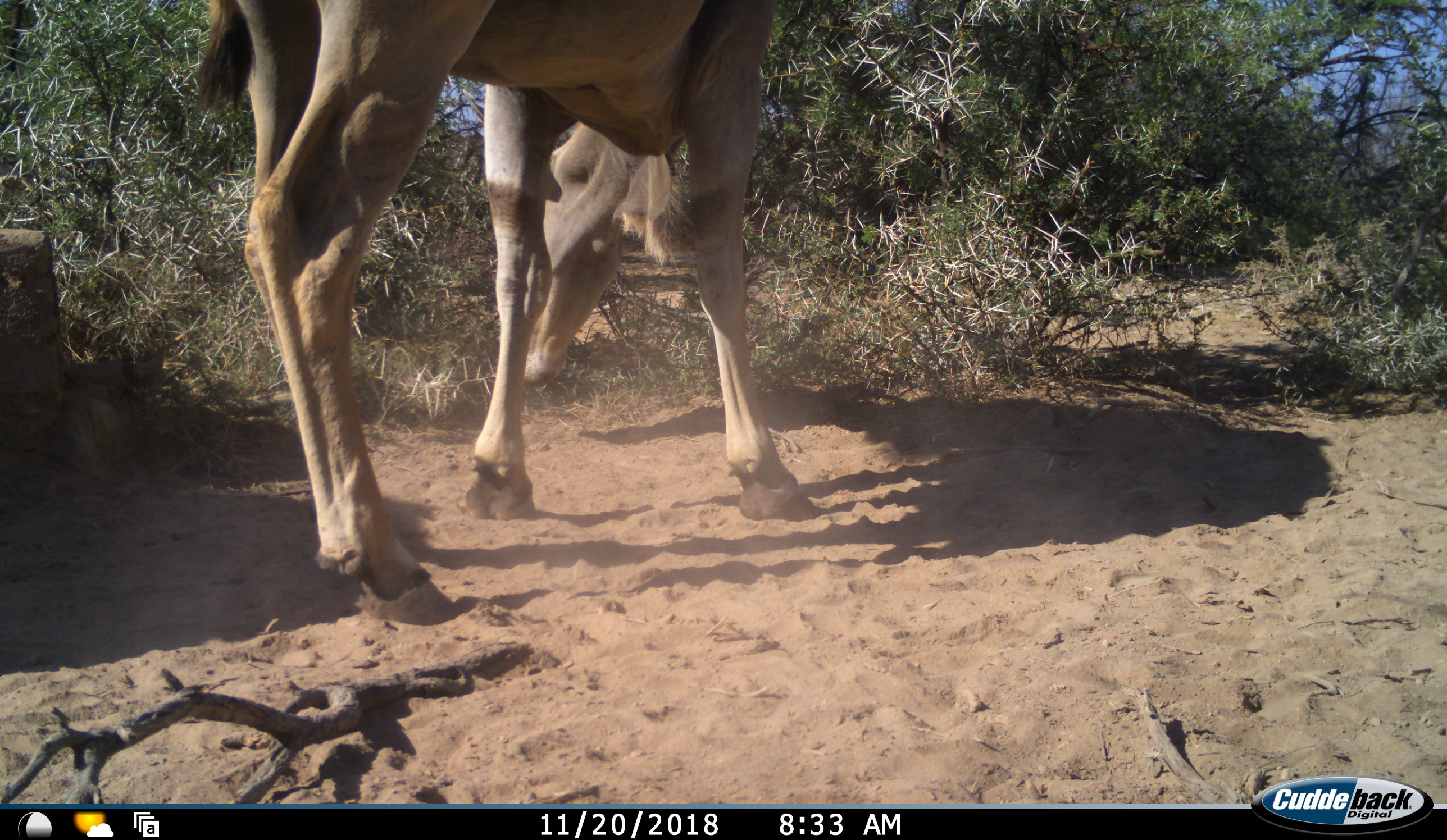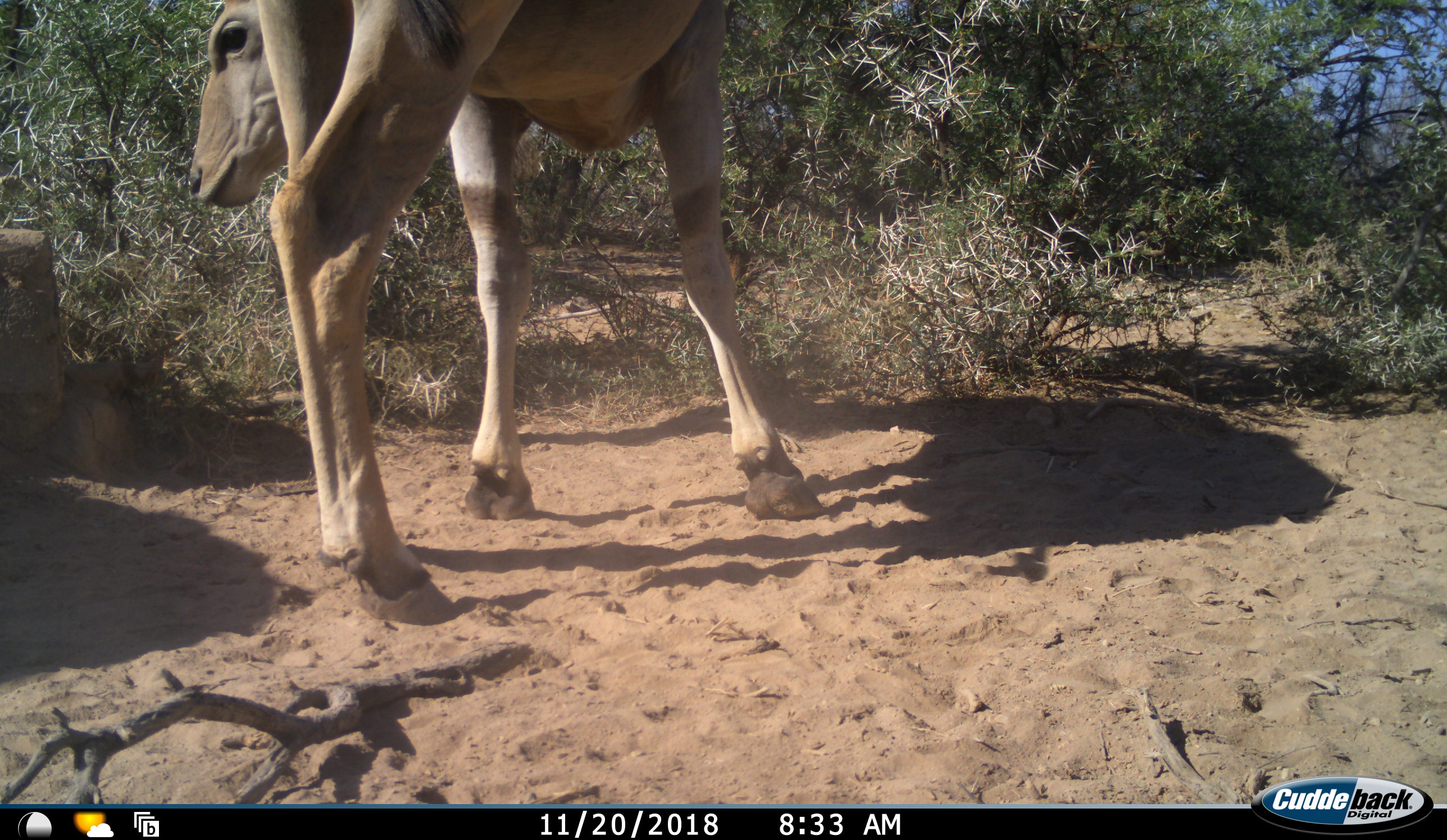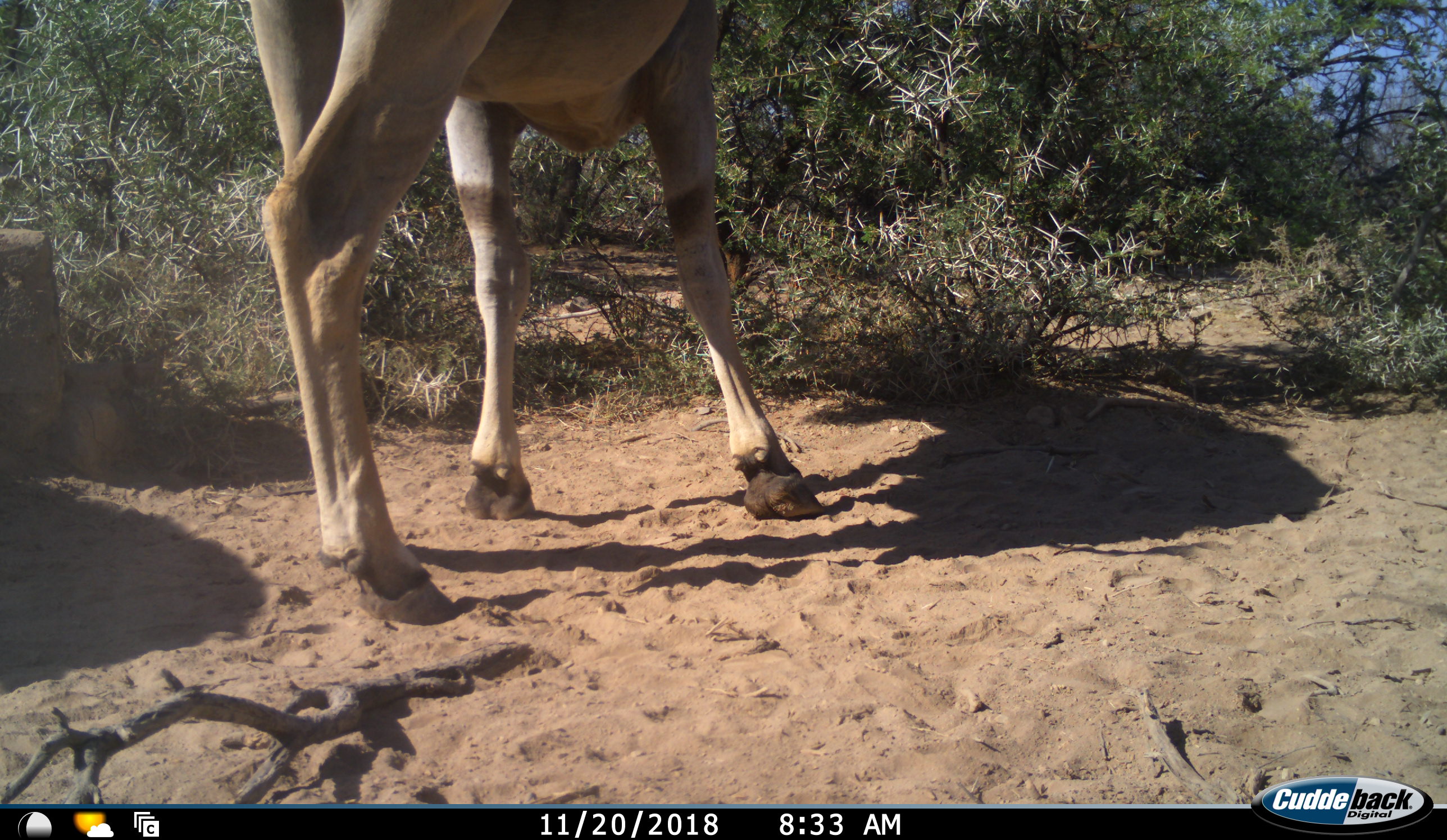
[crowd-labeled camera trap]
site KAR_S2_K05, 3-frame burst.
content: unidentified animal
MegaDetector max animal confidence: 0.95